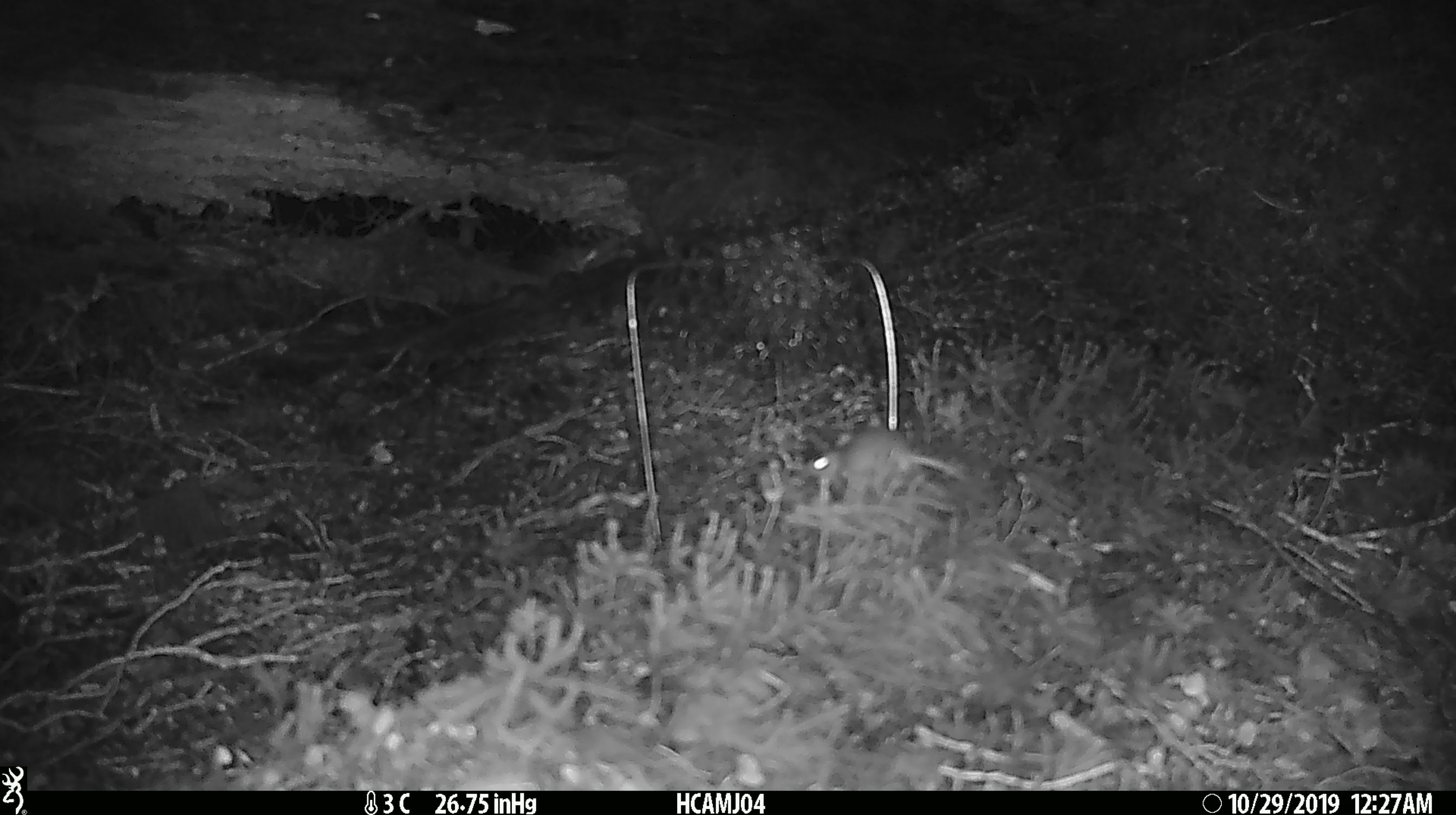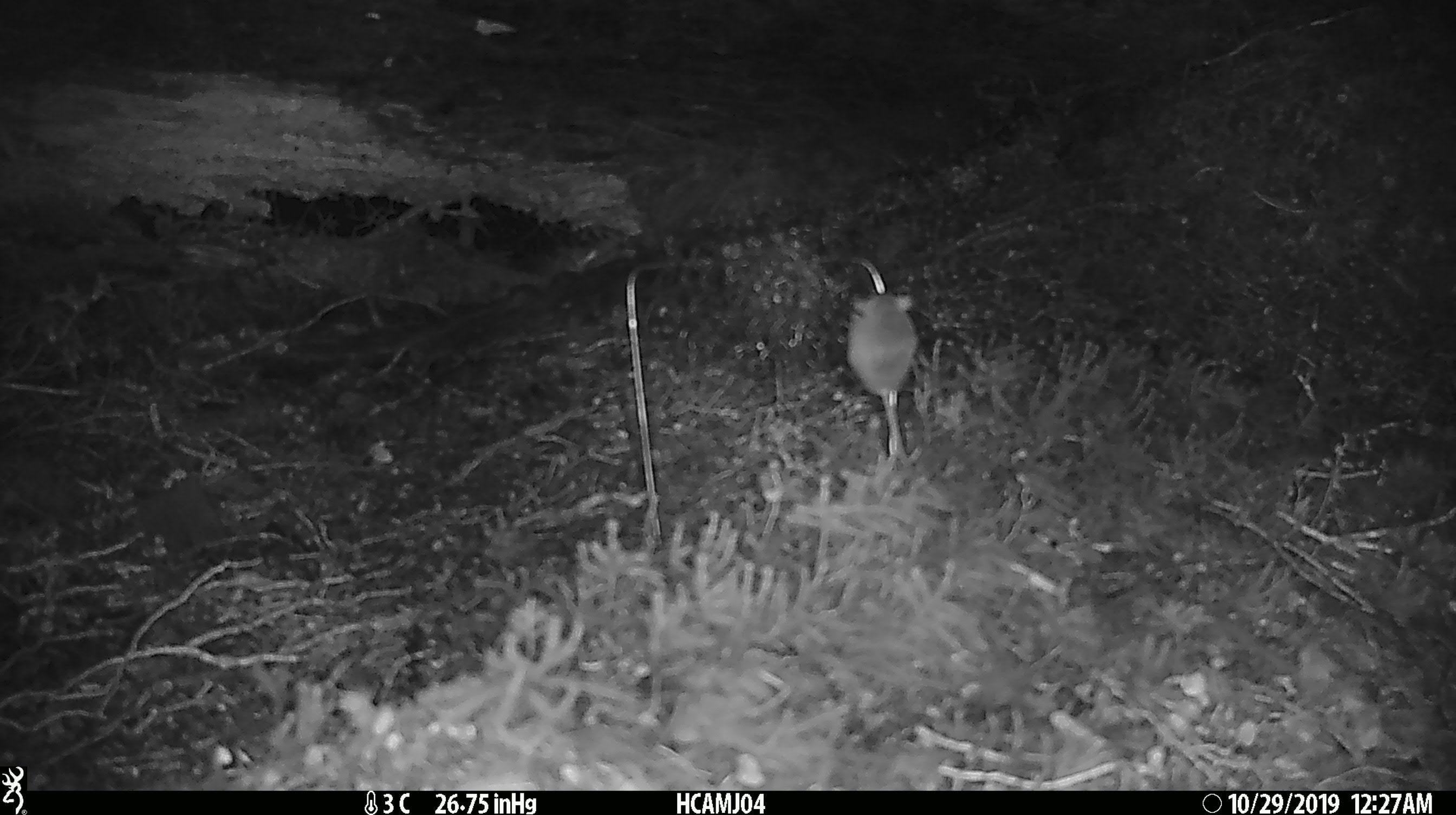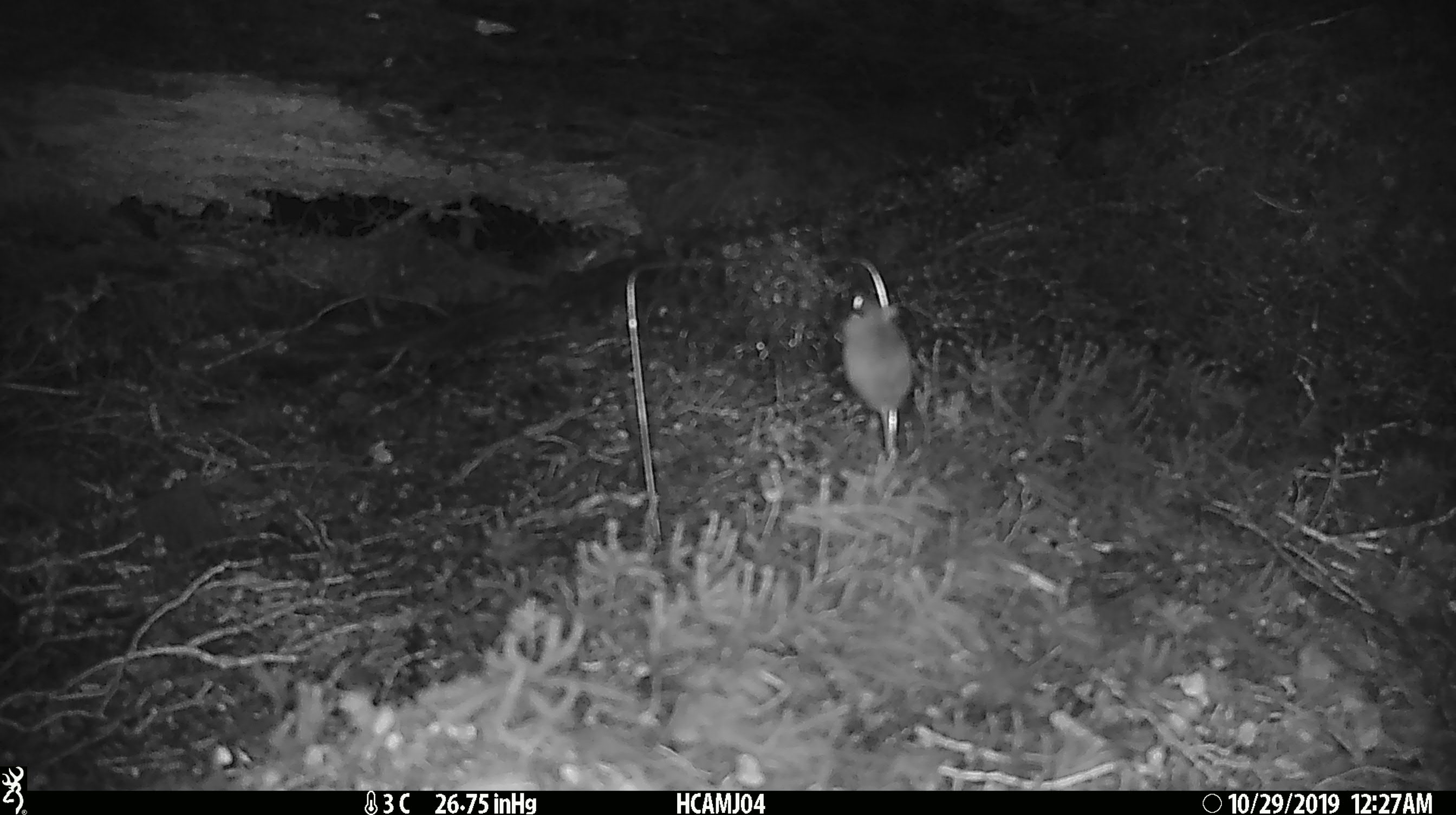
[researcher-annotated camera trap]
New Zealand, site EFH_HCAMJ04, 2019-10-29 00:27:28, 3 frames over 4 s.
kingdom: Animalia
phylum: Chordata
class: Mammalia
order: Rodentia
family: Muridae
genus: Mus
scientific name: Mus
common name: mouse